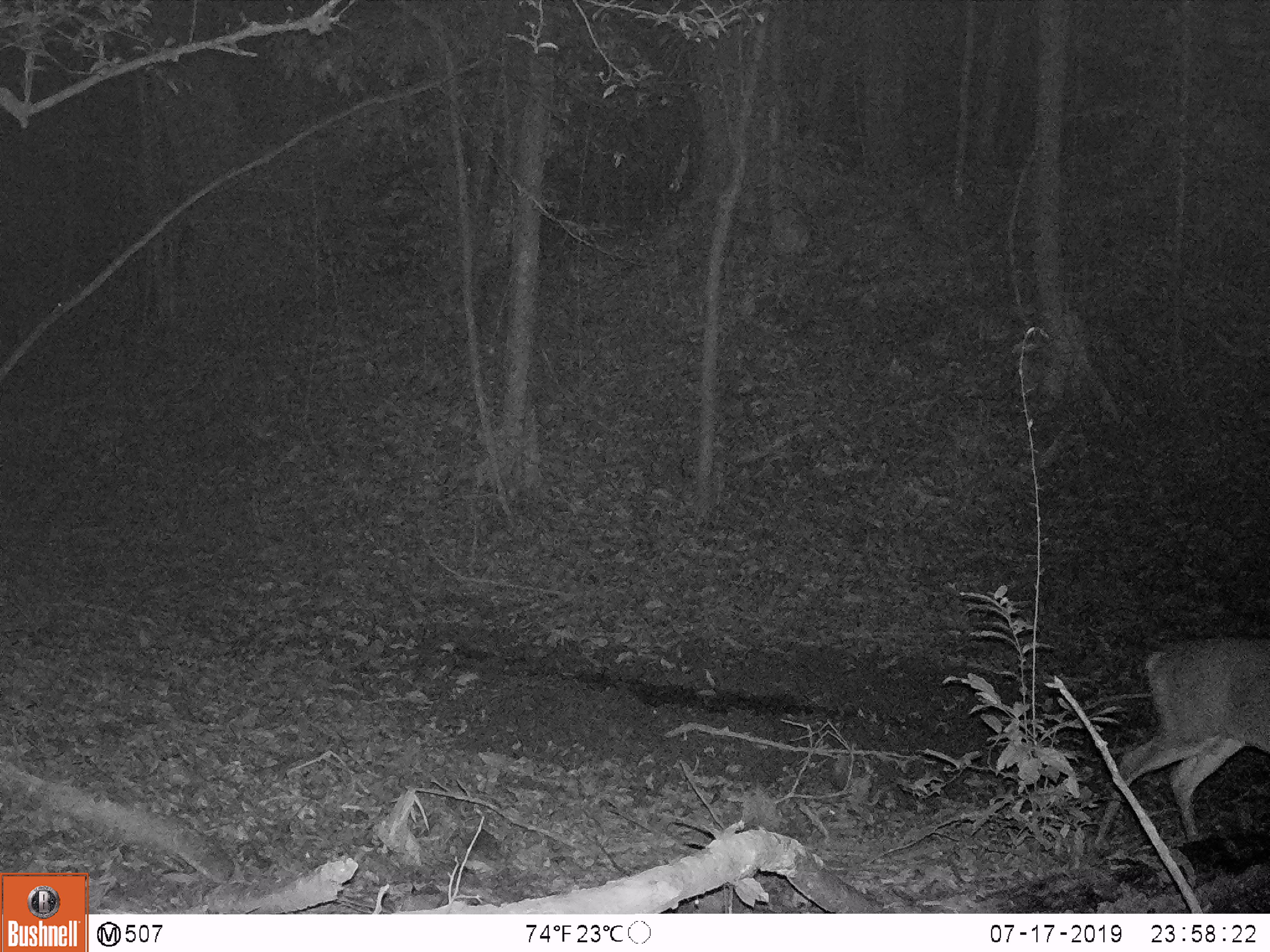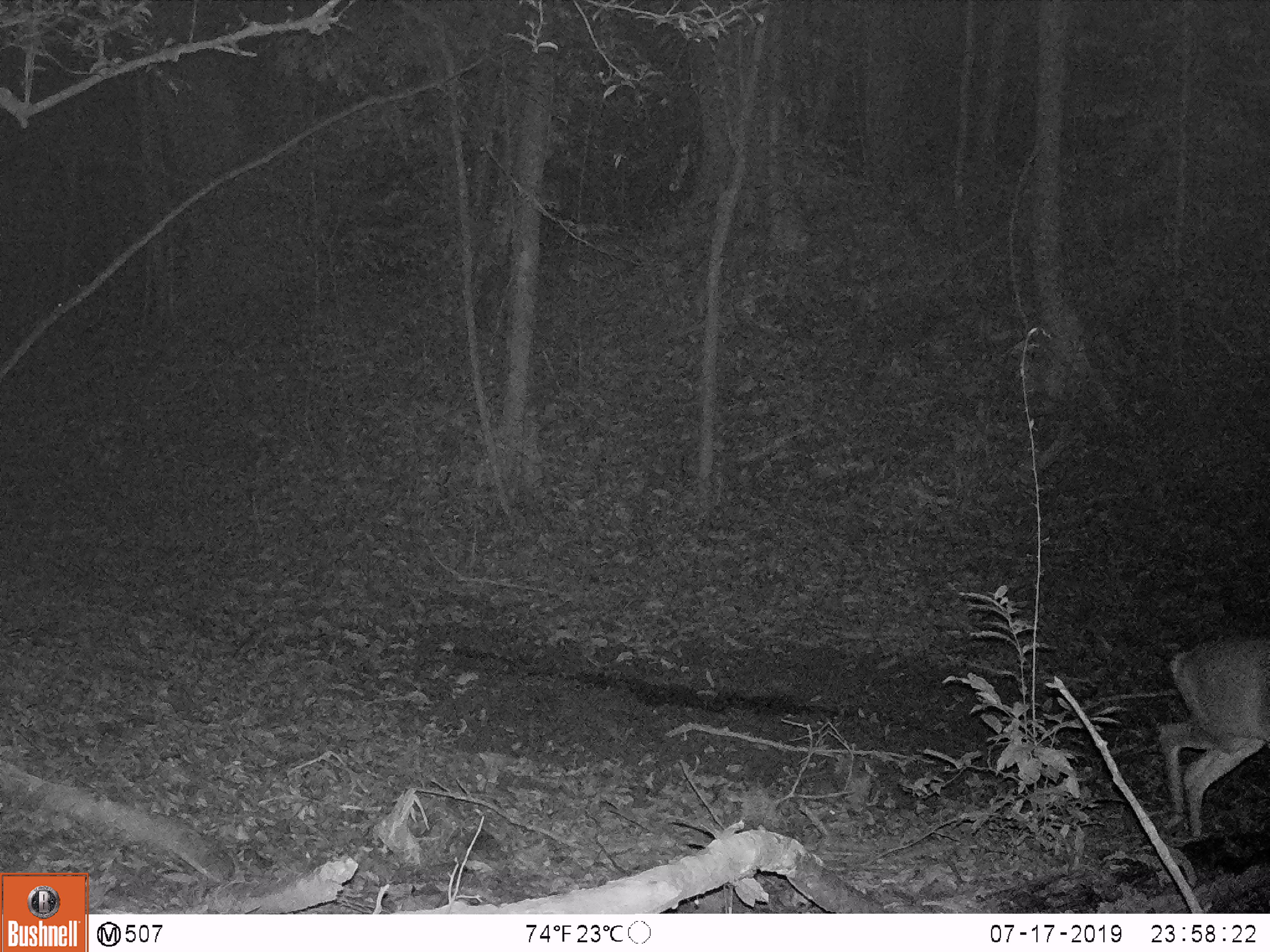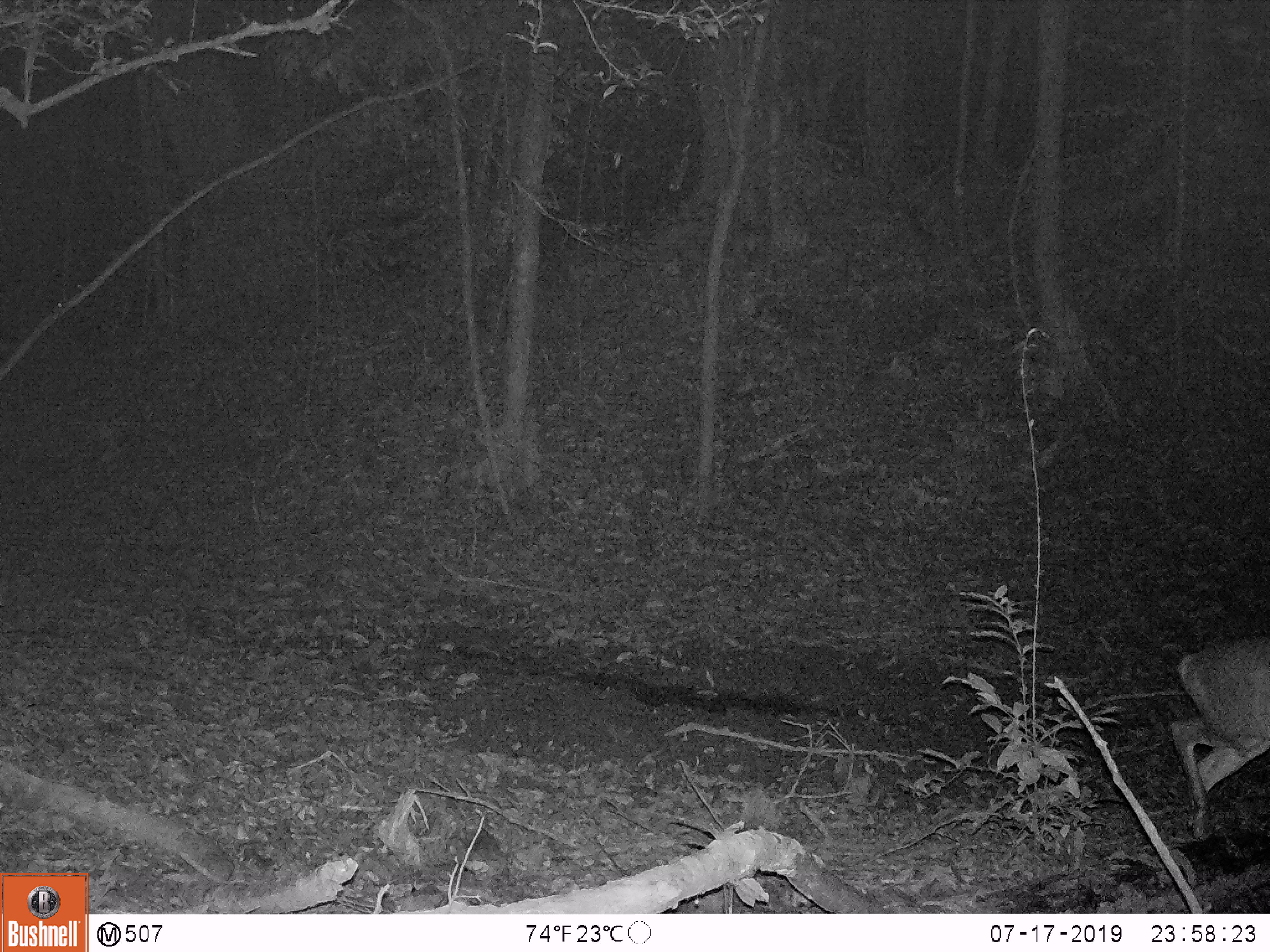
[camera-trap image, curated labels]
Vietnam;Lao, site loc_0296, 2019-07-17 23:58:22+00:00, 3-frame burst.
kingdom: Animalia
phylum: Chordata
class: Mammalia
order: Artiodactyla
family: Cervidae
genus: Muntiacus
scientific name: Muntiacus vuquangensis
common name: large-antlered muntjac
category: large antlered muntjac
Large antlered muntjac (large-antlered muntjac) (Muntiacus vuquangensis). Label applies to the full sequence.